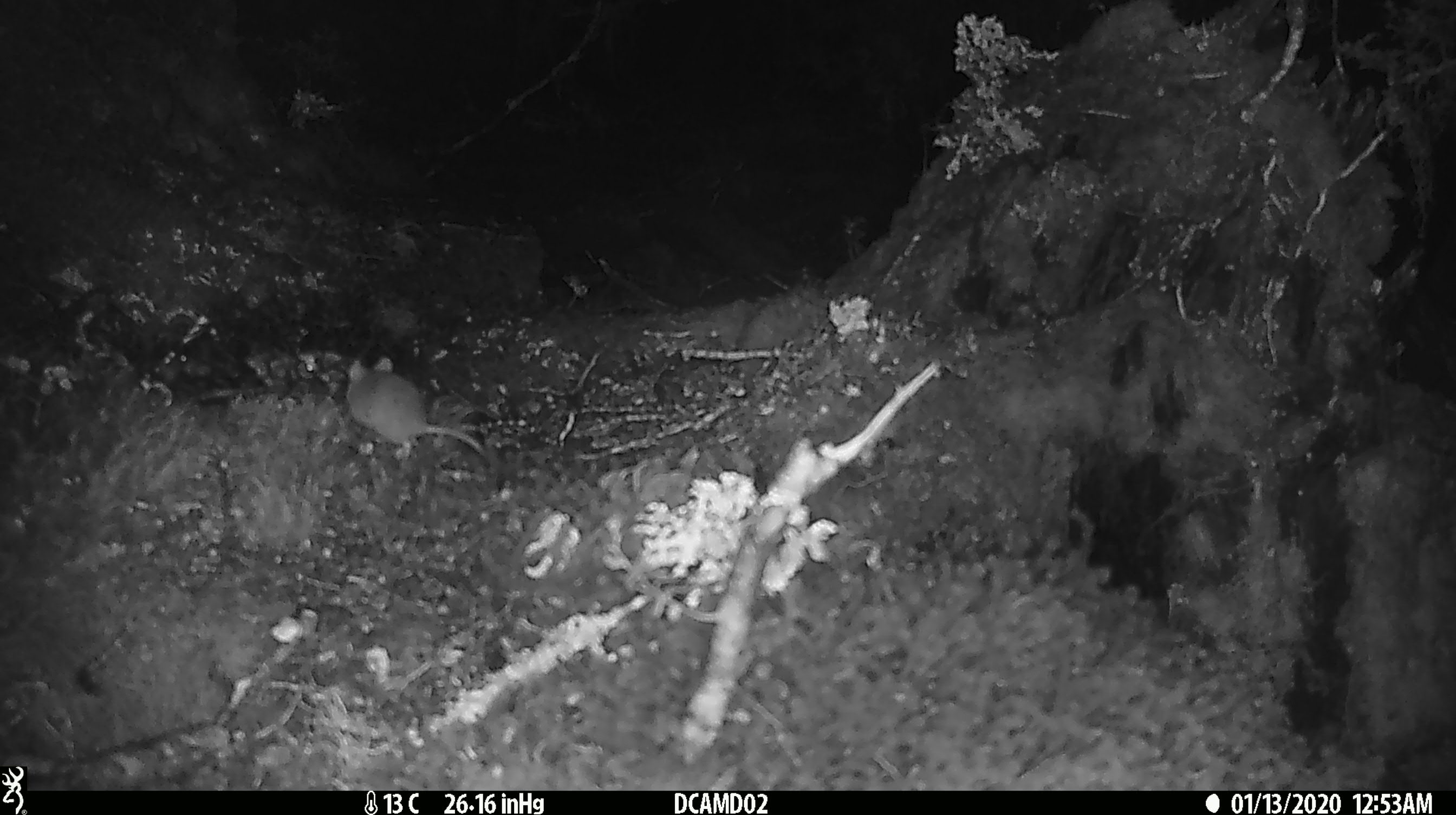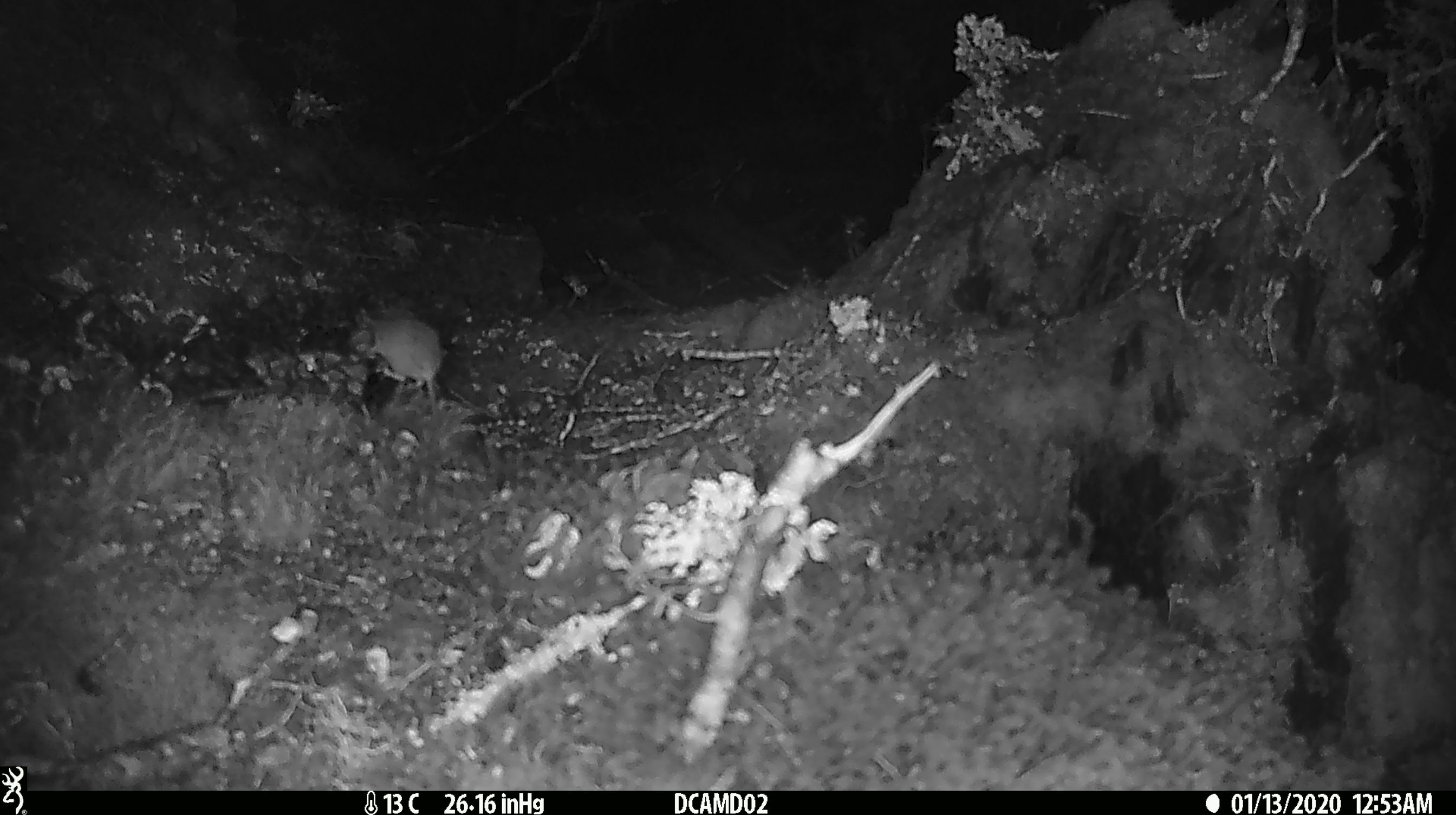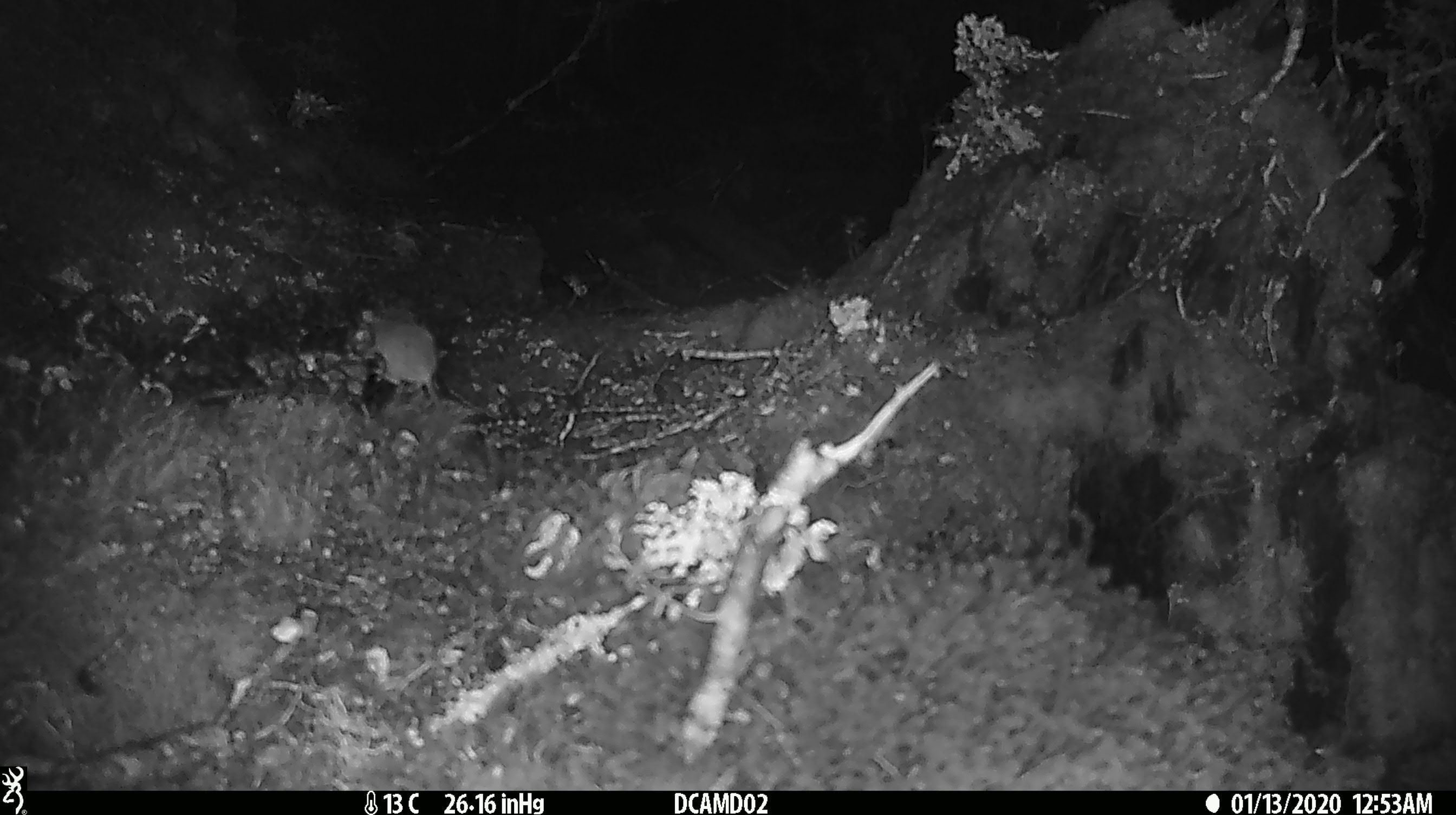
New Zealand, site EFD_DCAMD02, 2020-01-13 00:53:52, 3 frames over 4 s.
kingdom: Animalia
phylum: Chordata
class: Mammalia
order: Rodentia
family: Muridae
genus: Mus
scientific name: Mus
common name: mouse